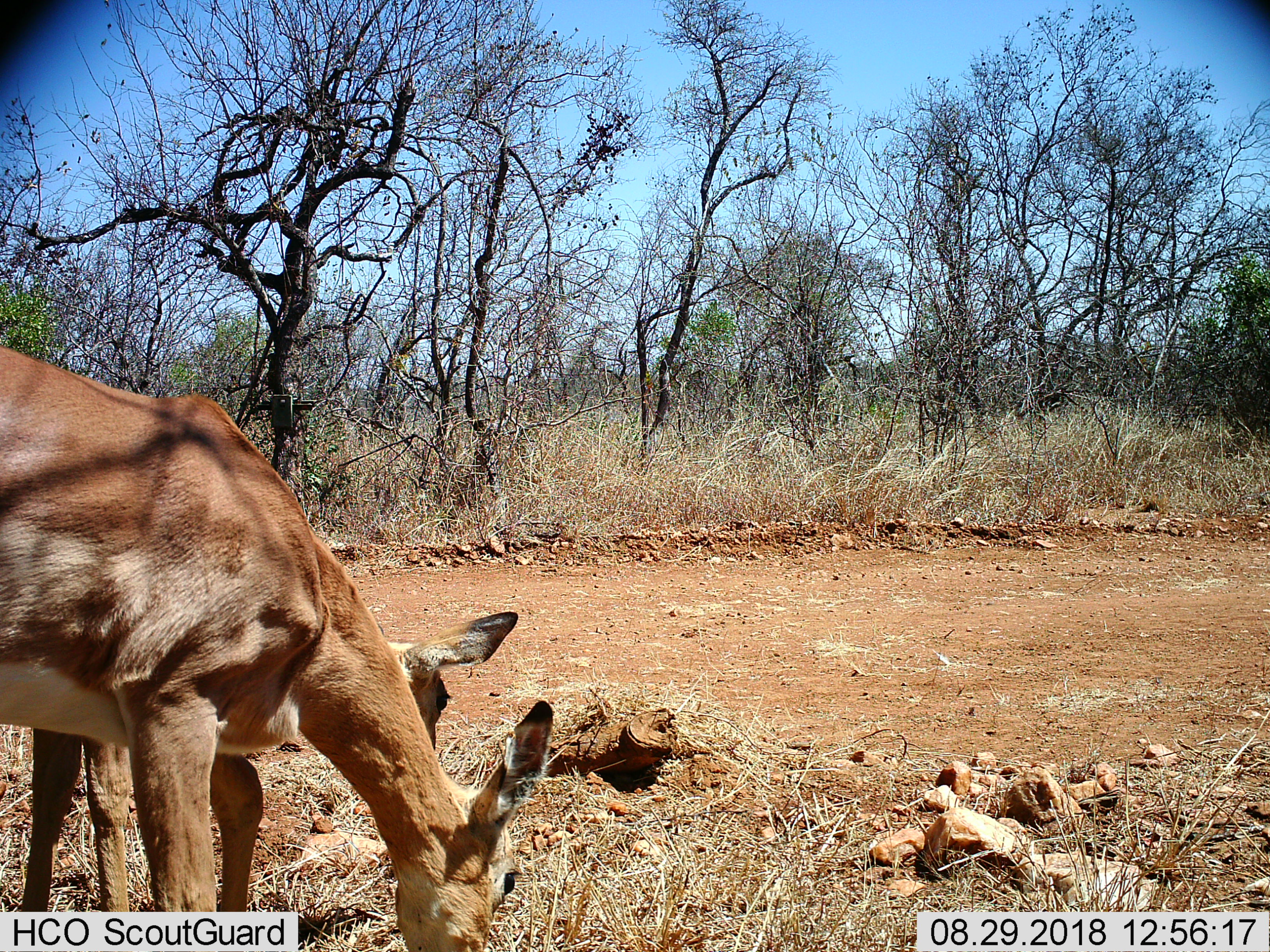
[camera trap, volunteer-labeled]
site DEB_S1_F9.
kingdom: Animalia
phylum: Chordata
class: Mammalia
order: Artiodactyla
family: Bovidae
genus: Aepyceros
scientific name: Aepyceros melampus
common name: impala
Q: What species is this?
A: Impala (Aepyceros melampus).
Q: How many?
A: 2.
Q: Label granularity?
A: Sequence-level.